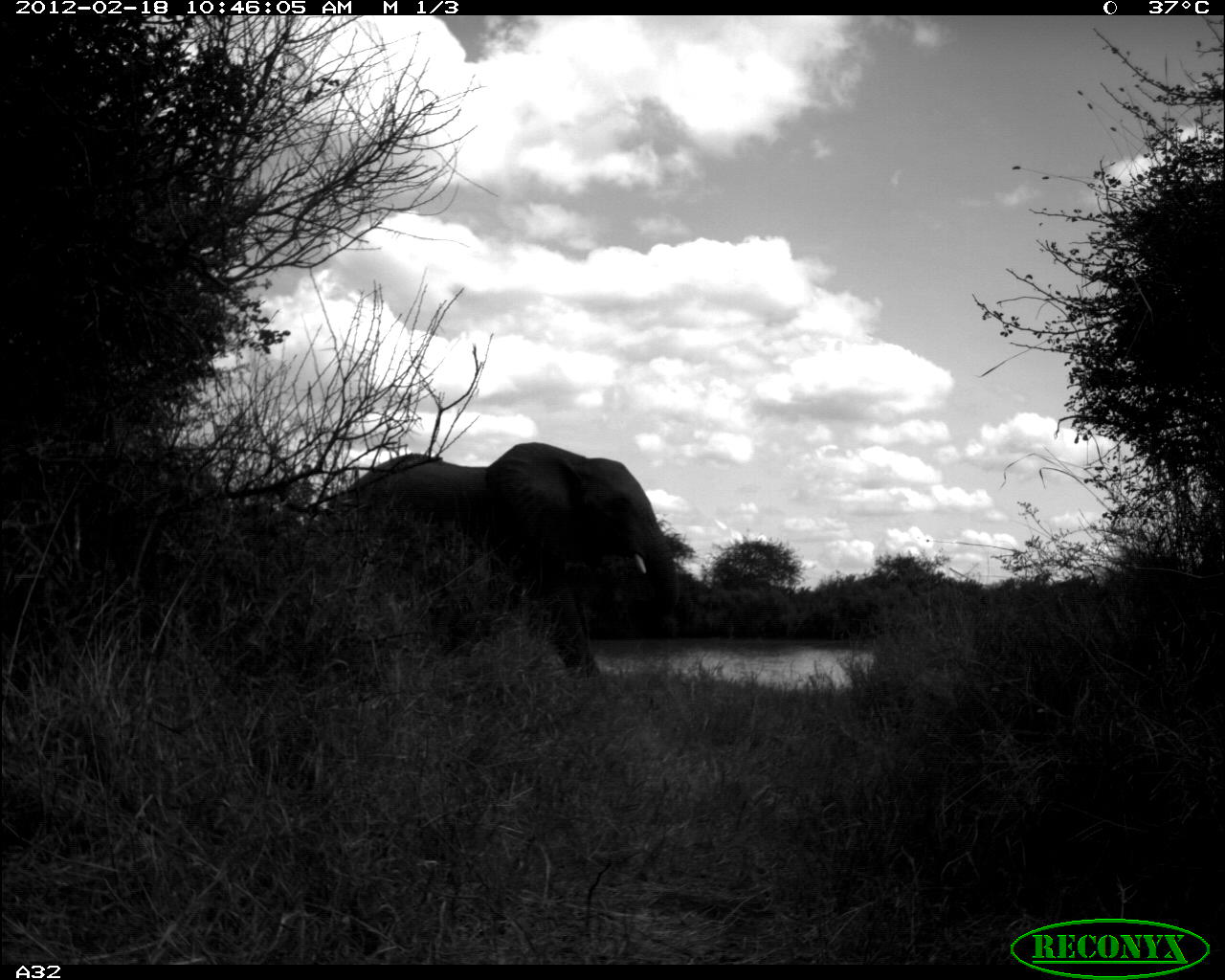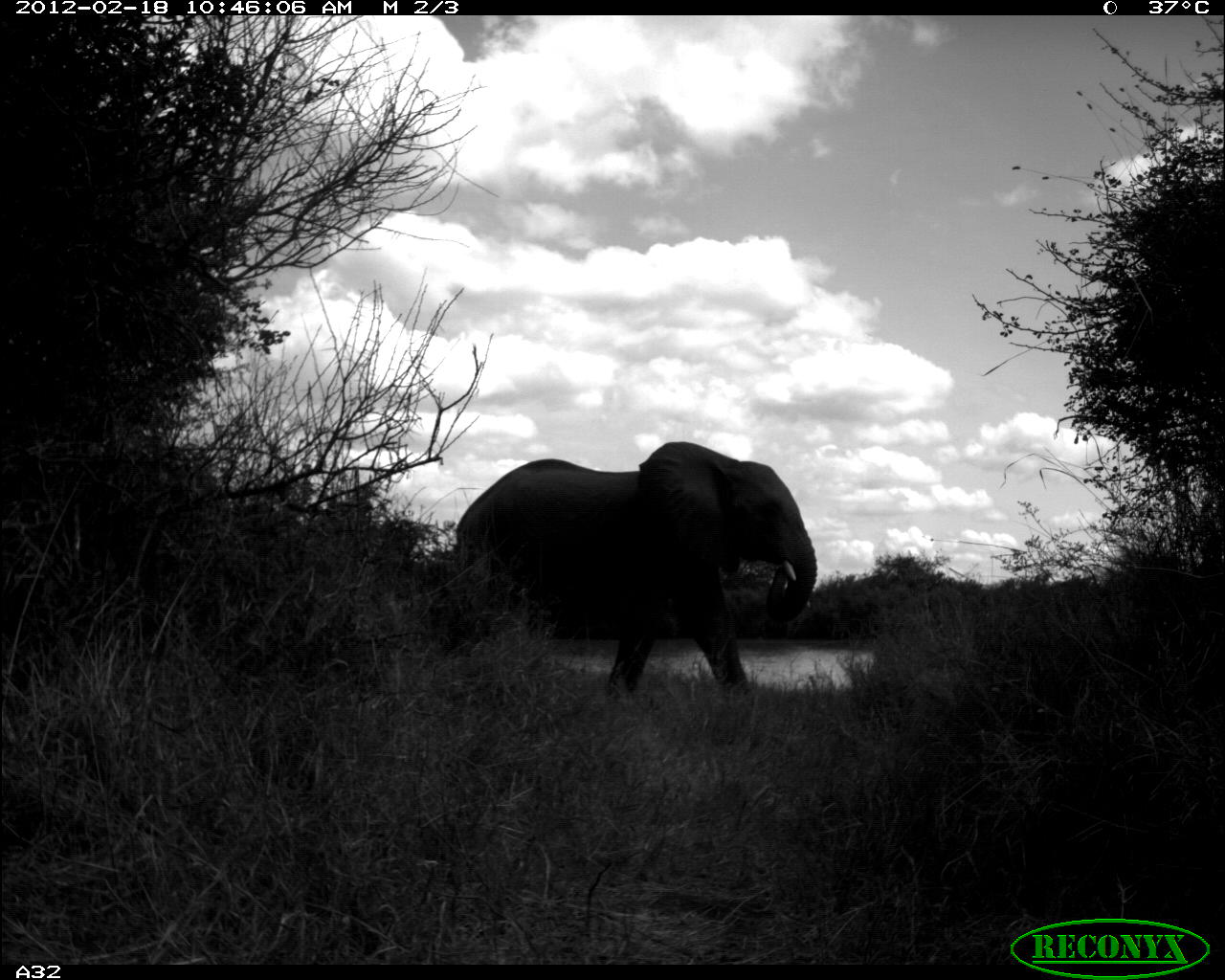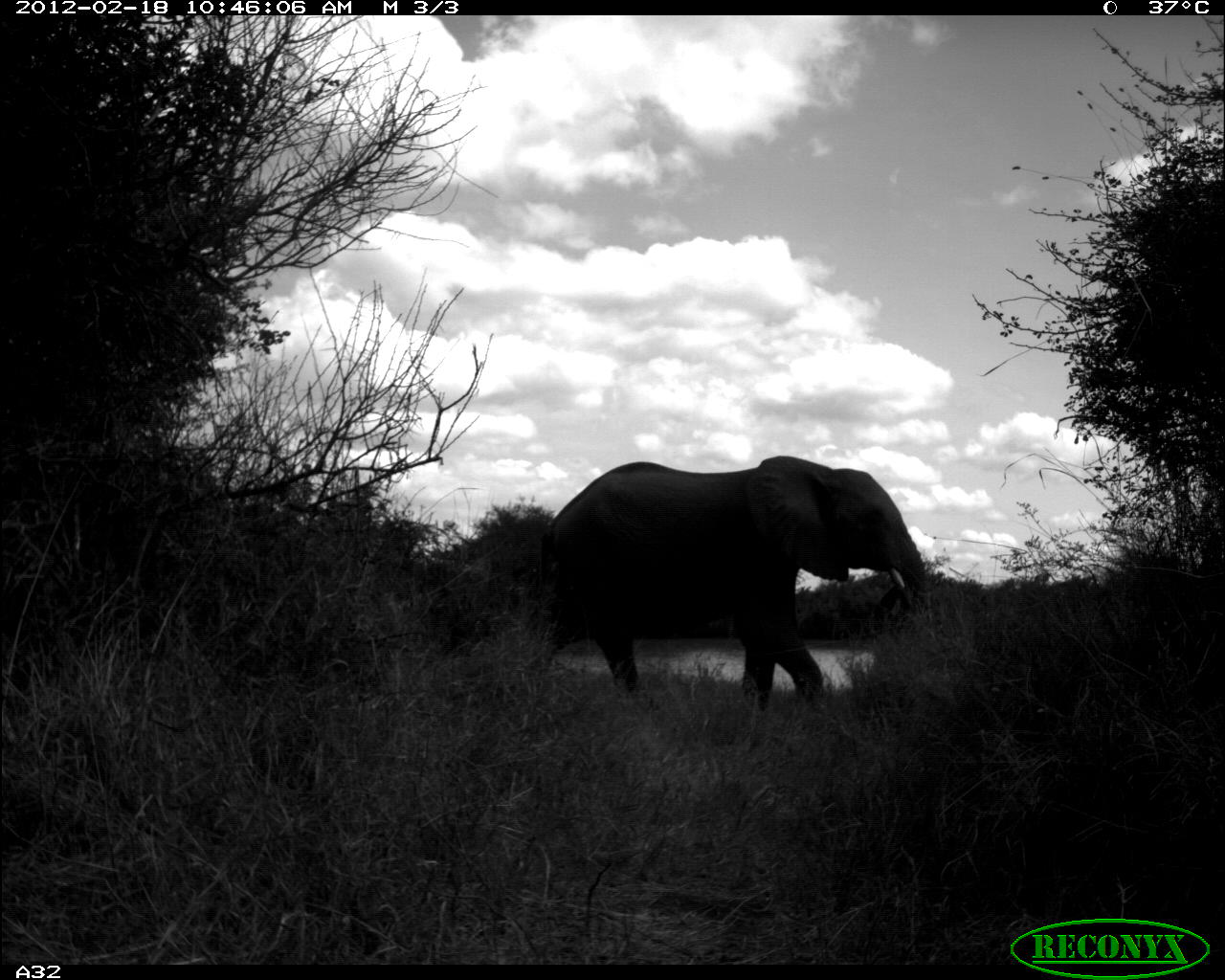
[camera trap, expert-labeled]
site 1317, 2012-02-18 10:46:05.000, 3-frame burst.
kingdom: Animalia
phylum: Chordata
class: Mammalia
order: Proboscidea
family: Elephantidae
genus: Loxodonta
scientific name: Loxodonta africana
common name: african bush elephant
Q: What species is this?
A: Loxodonta africana (african bush elephant).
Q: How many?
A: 1.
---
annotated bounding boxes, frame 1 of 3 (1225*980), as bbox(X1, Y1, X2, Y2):
loxodonta africana: bbox(326, 441, 680, 679)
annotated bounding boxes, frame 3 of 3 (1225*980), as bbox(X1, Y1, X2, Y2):
loxodonta africana: bbox(520, 455, 928, 712)